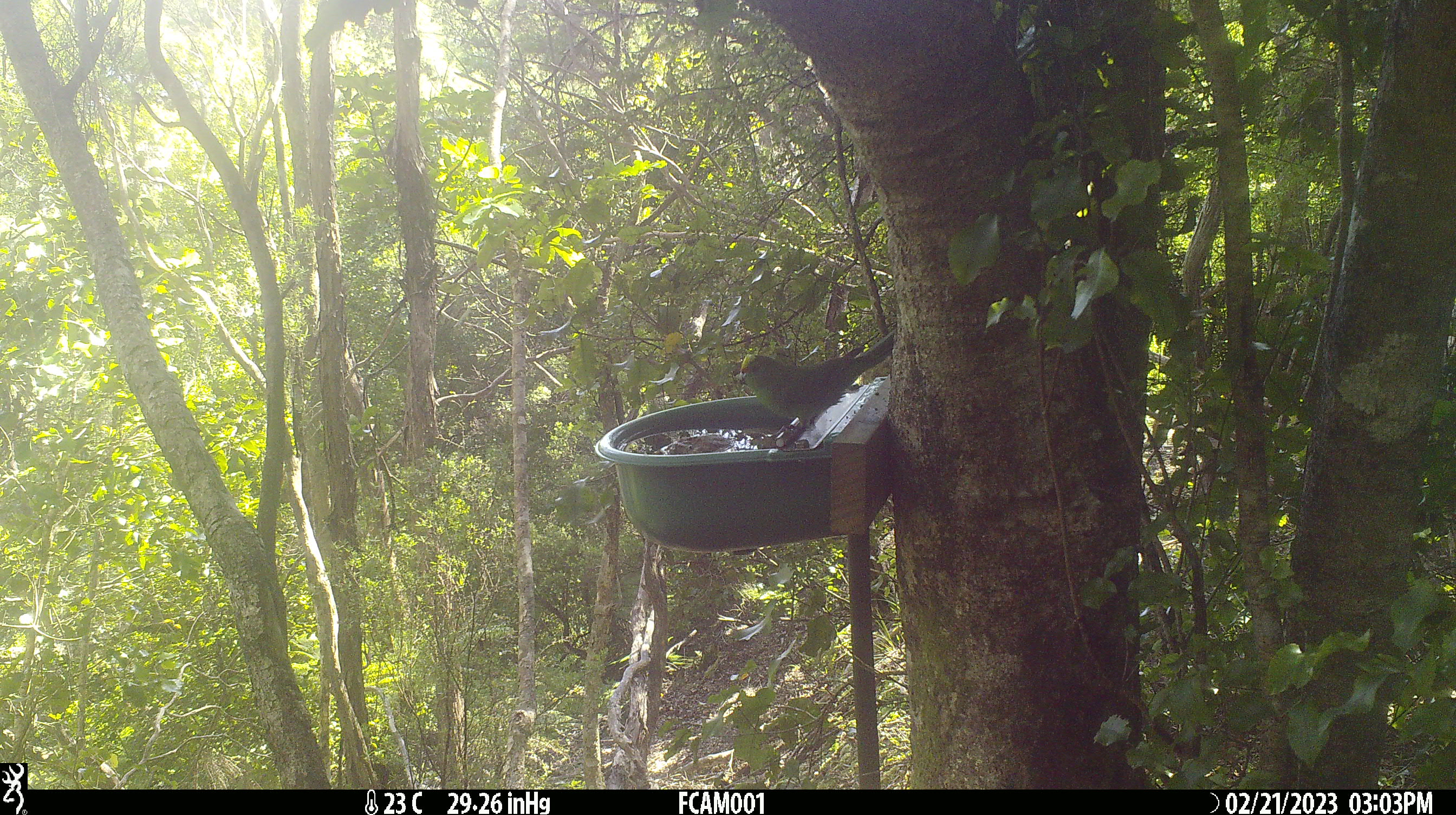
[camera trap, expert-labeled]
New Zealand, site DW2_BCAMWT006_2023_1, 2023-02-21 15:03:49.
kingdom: Animalia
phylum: Chordata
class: Aves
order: Psittaciformes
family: Psittaculidae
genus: Cyanoramphus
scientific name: Cyanoramphus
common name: parakeet